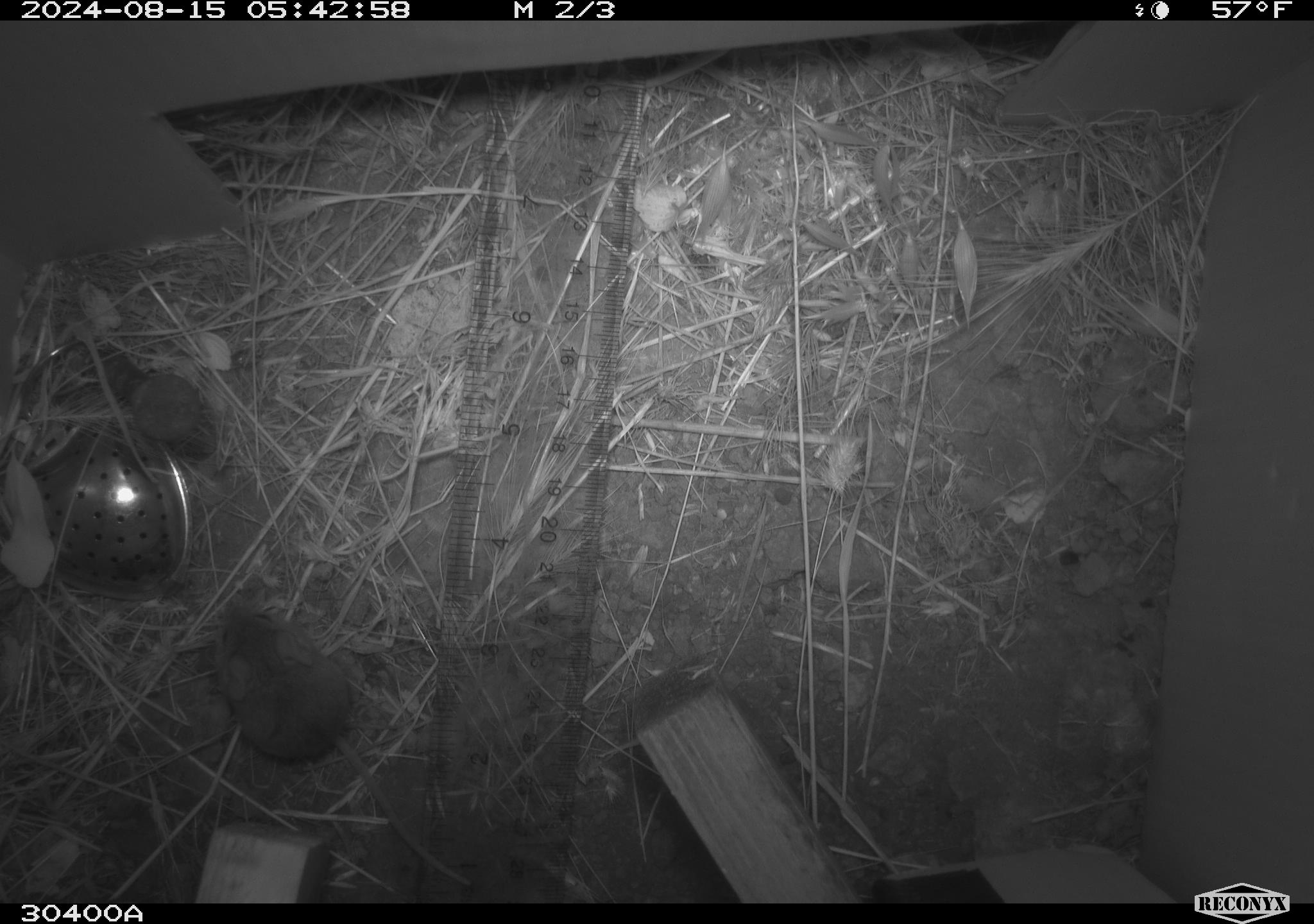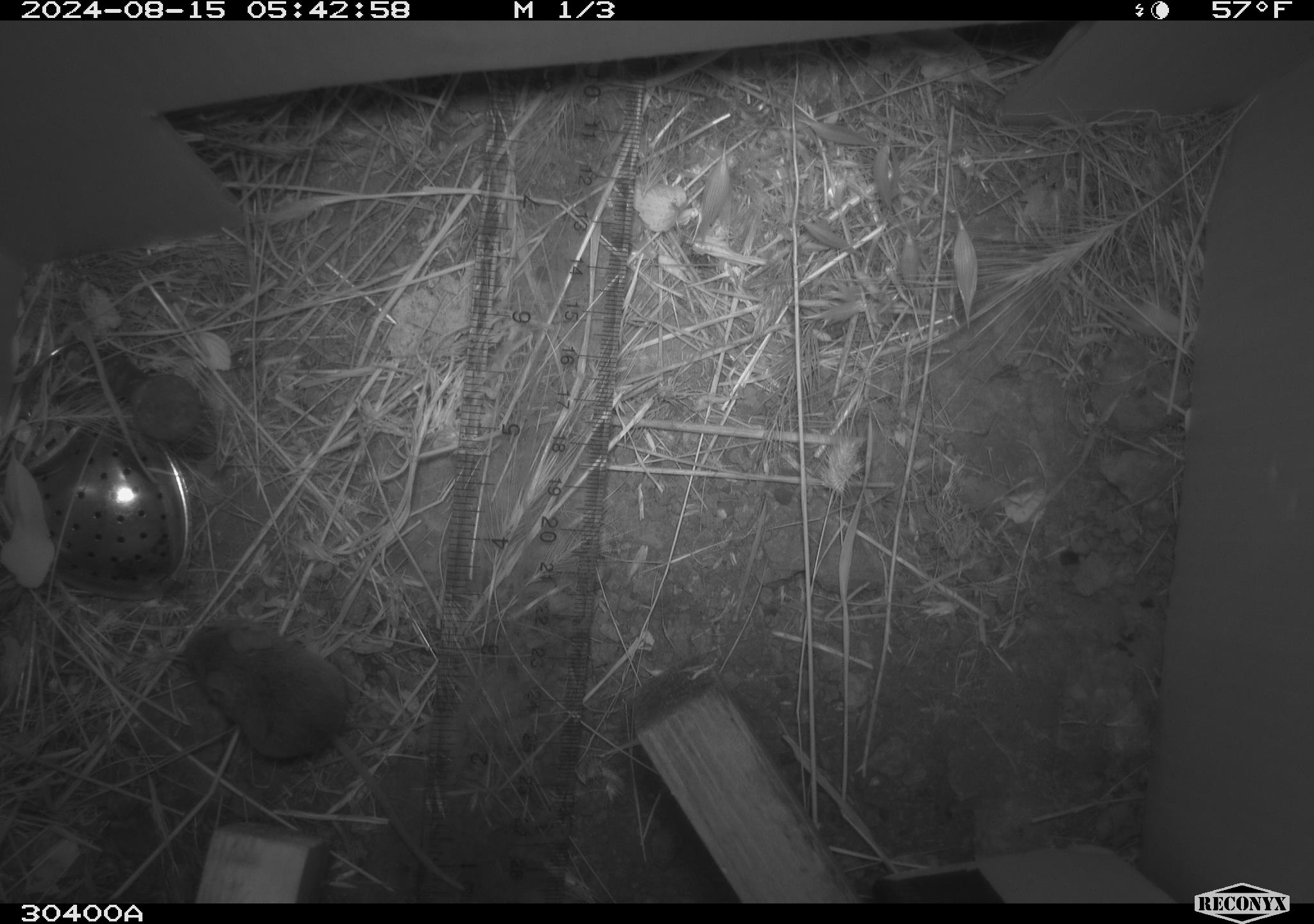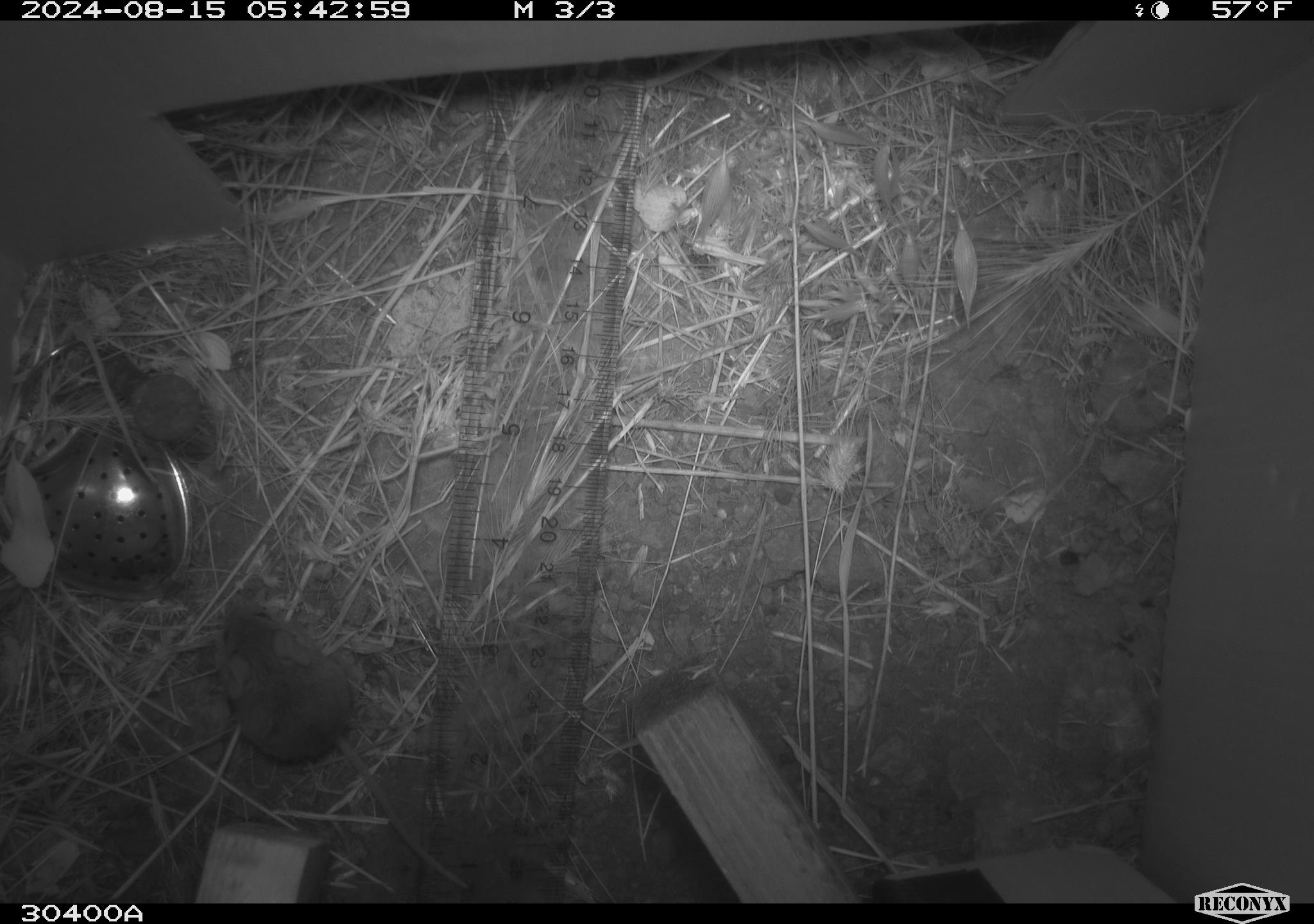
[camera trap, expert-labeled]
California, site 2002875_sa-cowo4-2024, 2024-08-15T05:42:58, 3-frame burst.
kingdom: Animalia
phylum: Chordata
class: Mammalia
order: Rodentia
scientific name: Rodentia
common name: mouse species